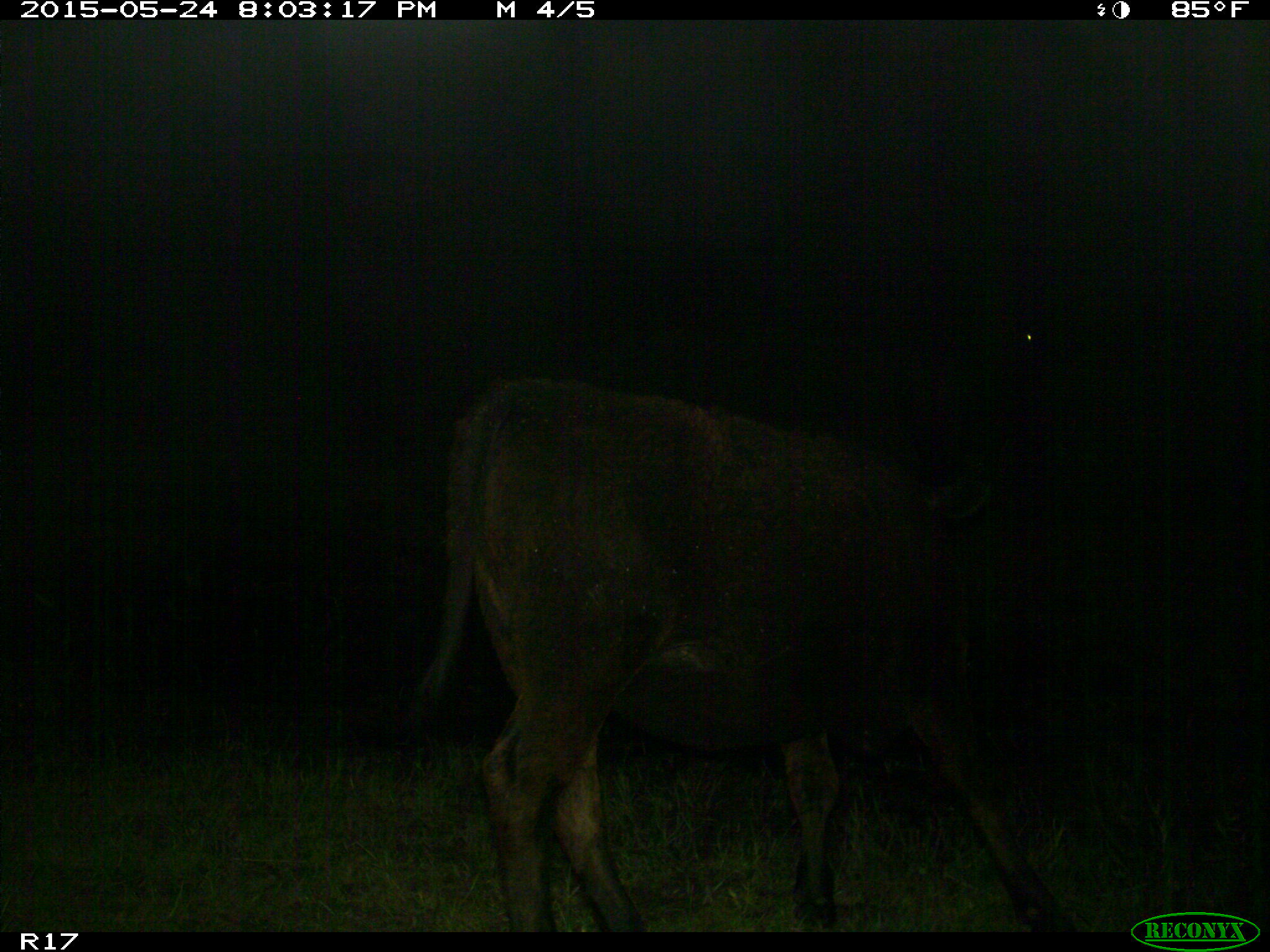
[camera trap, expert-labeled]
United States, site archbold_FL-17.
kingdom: Animalia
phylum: Chordata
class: Mammalia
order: Artiodactyla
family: Bovidae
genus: Bos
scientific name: Bos taurus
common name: domestic cow